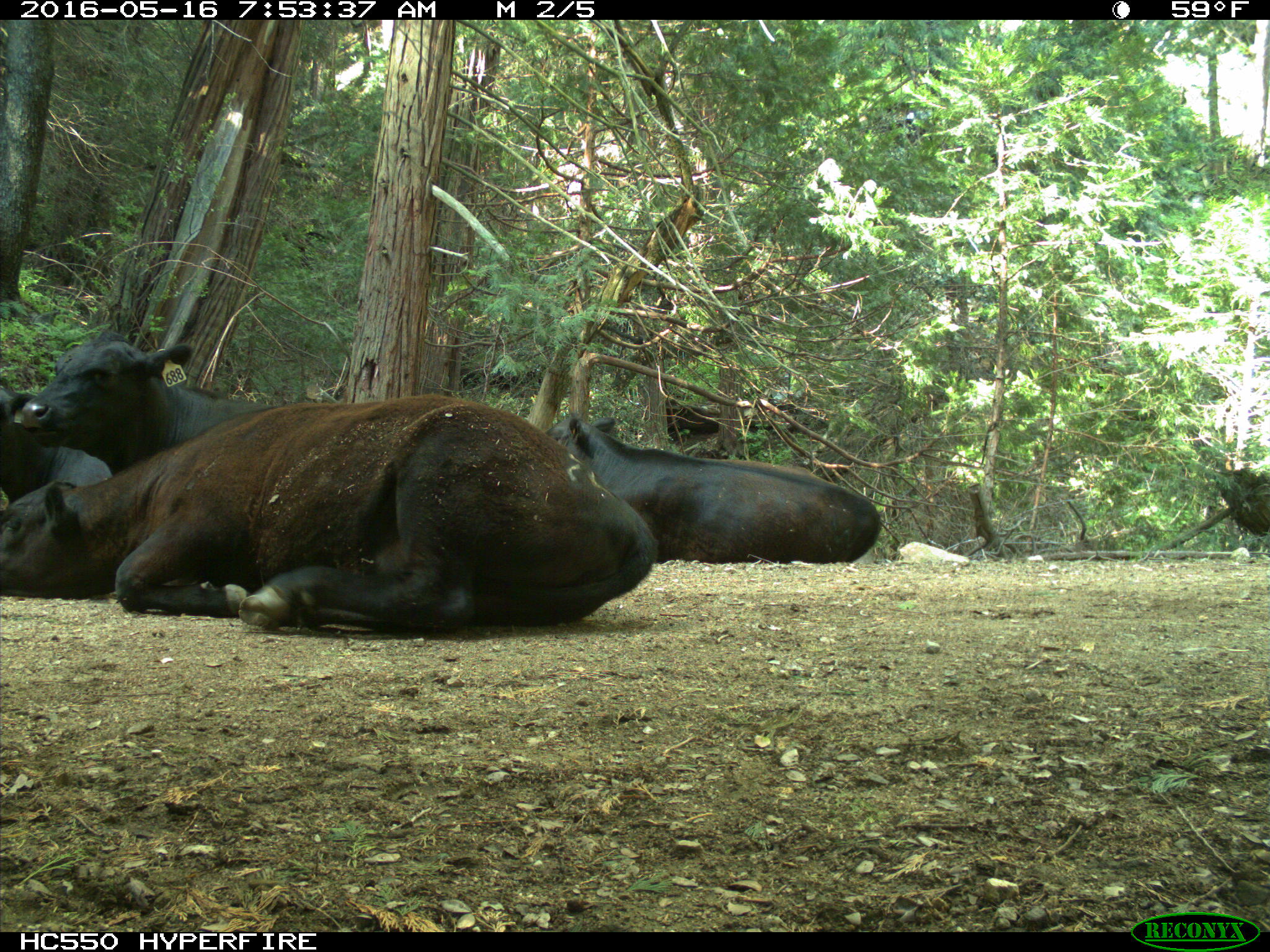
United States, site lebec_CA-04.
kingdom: Animalia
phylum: Chordata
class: Mammalia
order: Artiodactyla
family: Bovidae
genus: Bos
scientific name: Bos taurus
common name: domestic cow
Bos taurus (domestic cow).